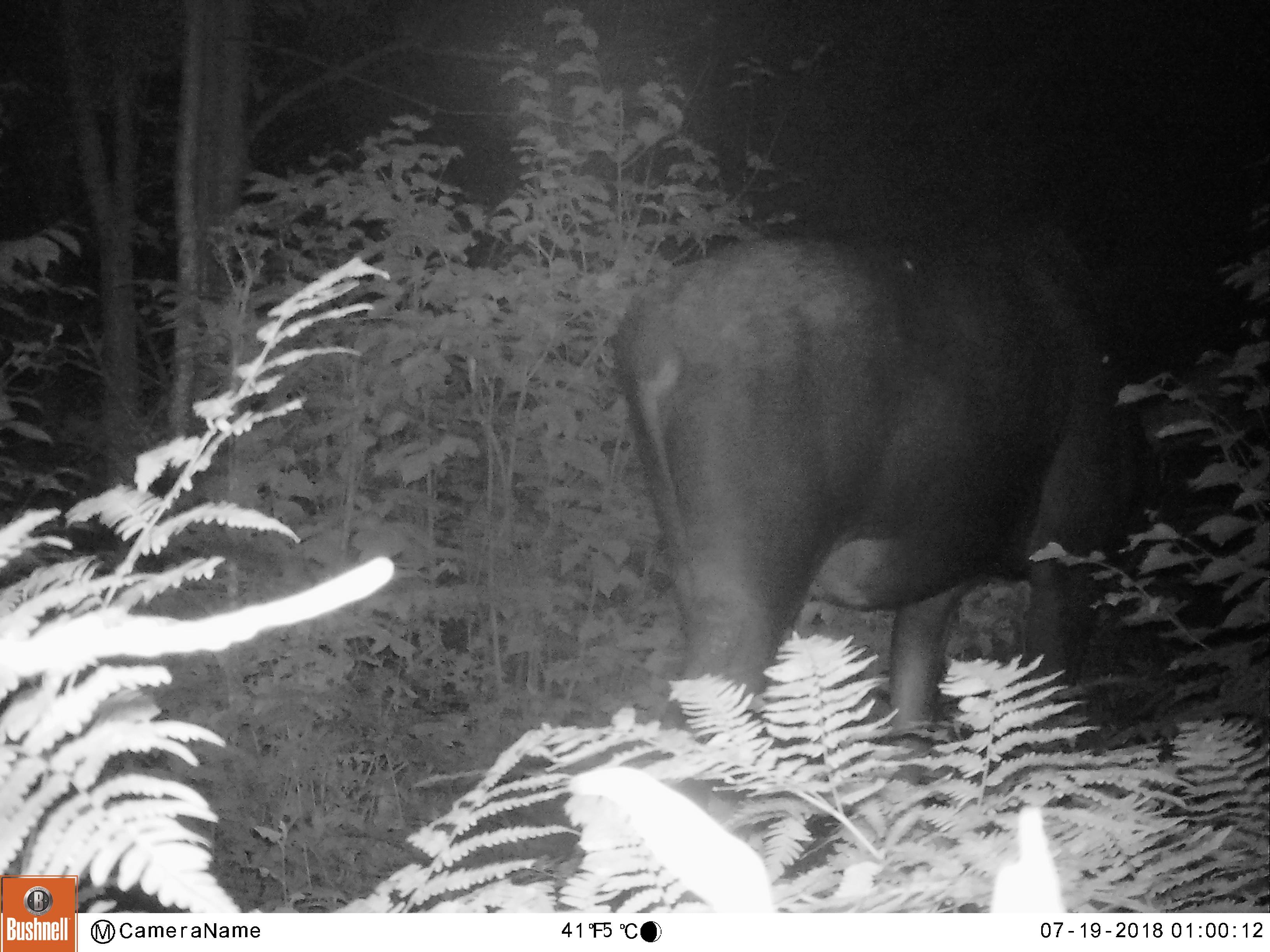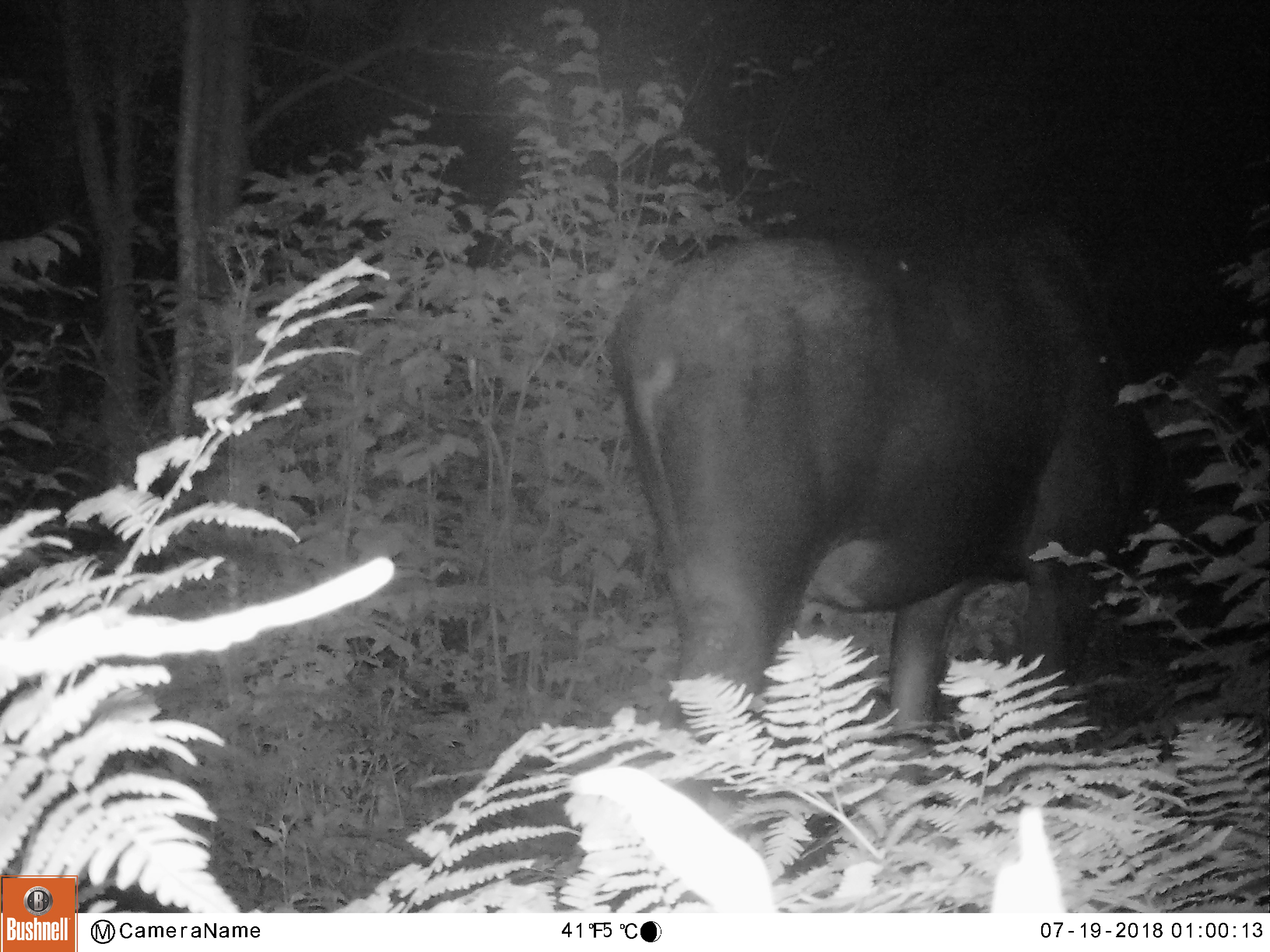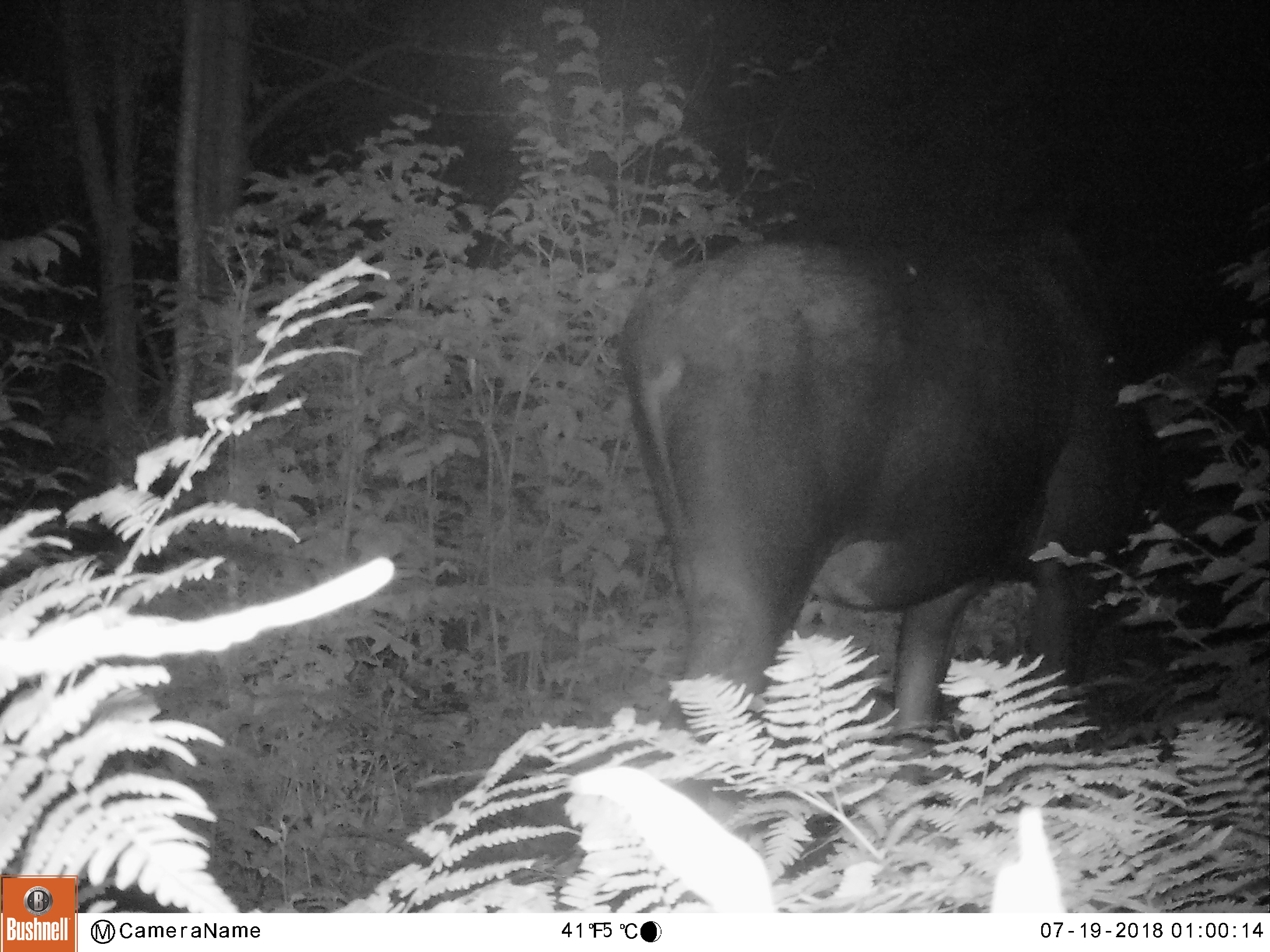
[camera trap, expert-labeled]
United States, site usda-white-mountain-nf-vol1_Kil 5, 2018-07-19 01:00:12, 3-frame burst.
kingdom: Animalia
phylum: Chordata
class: Mammalia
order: Artiodactyla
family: Cervidae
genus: Alces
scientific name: Alces alces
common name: moose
Moose (Alces alces).